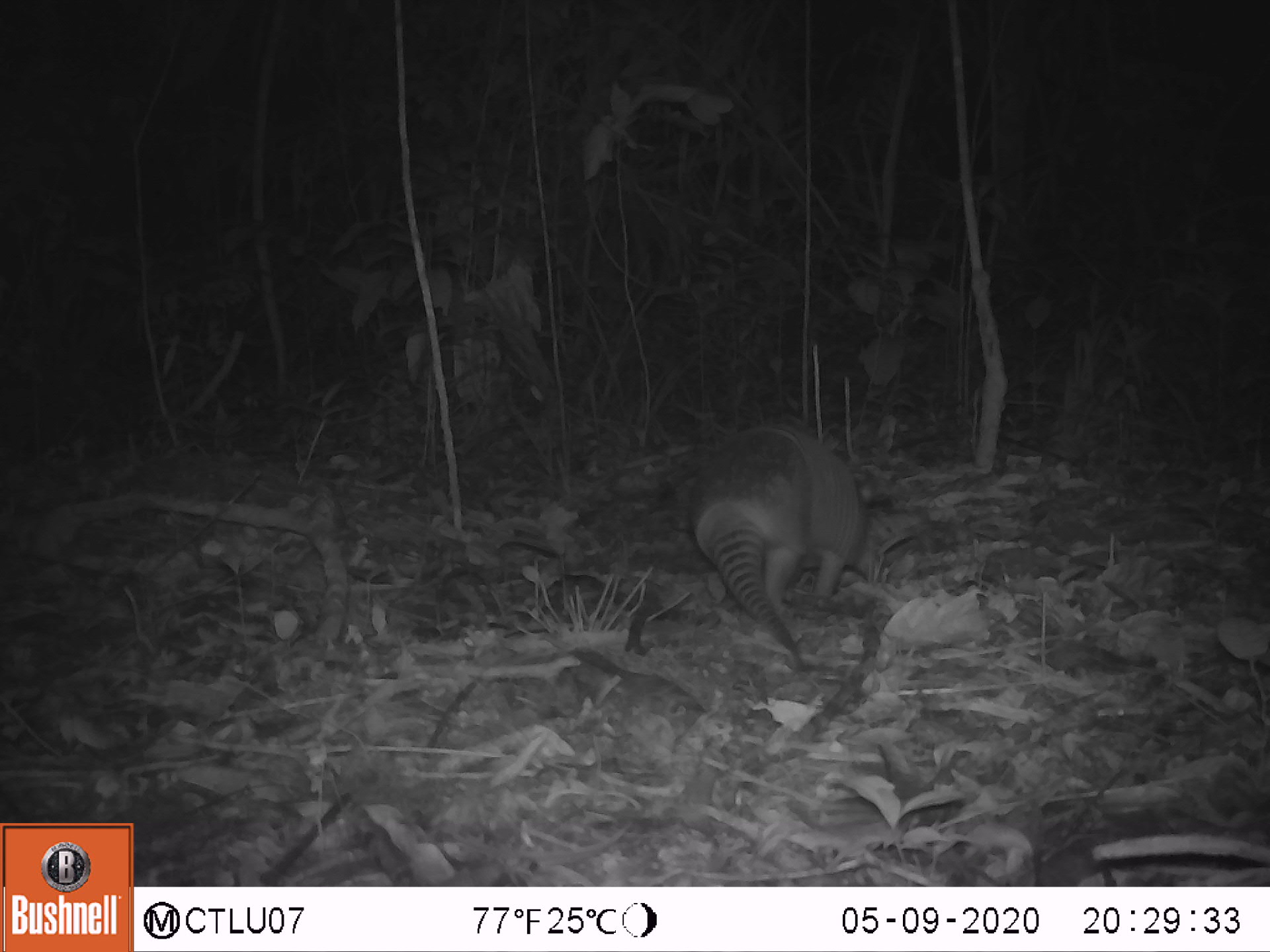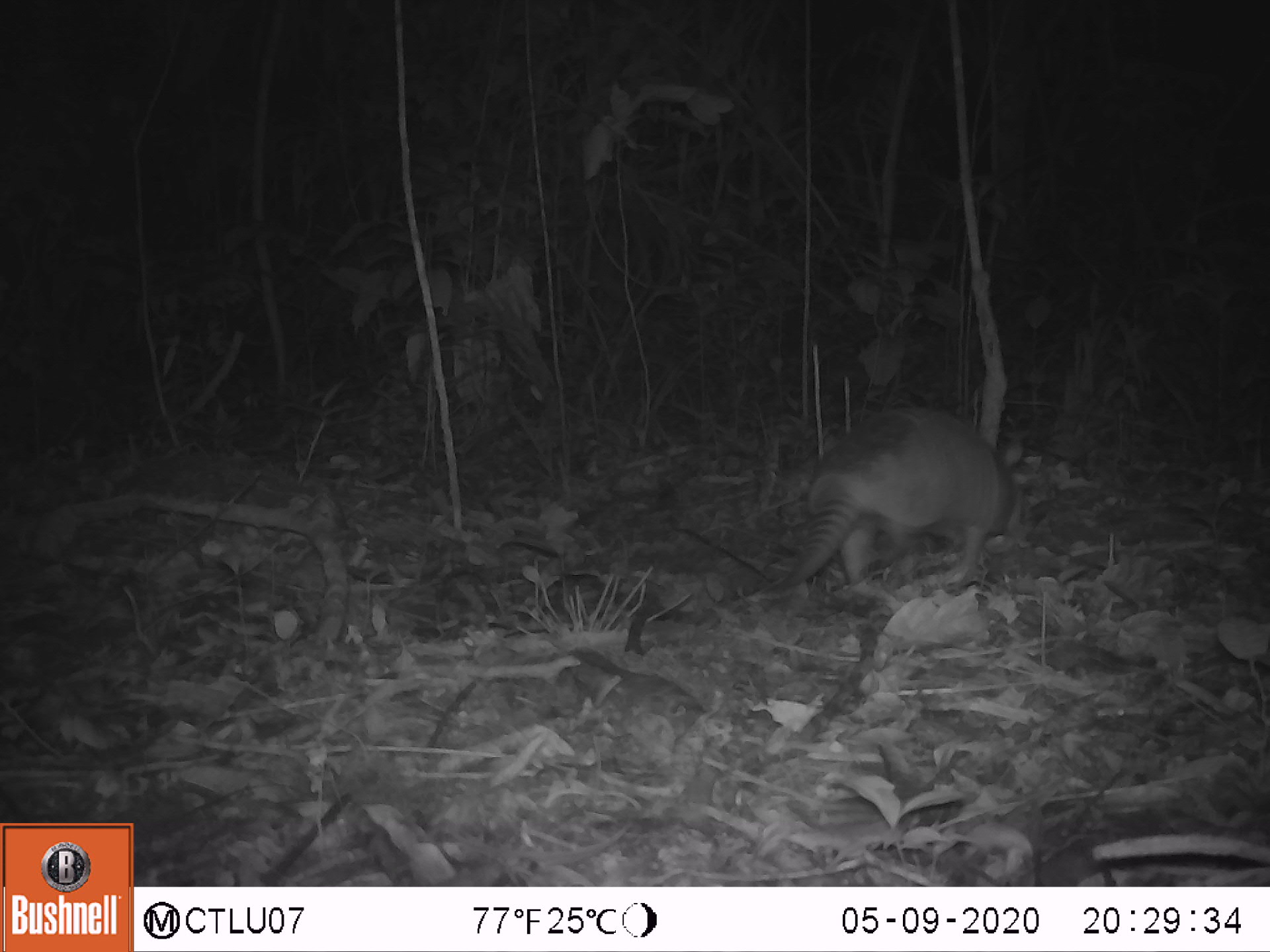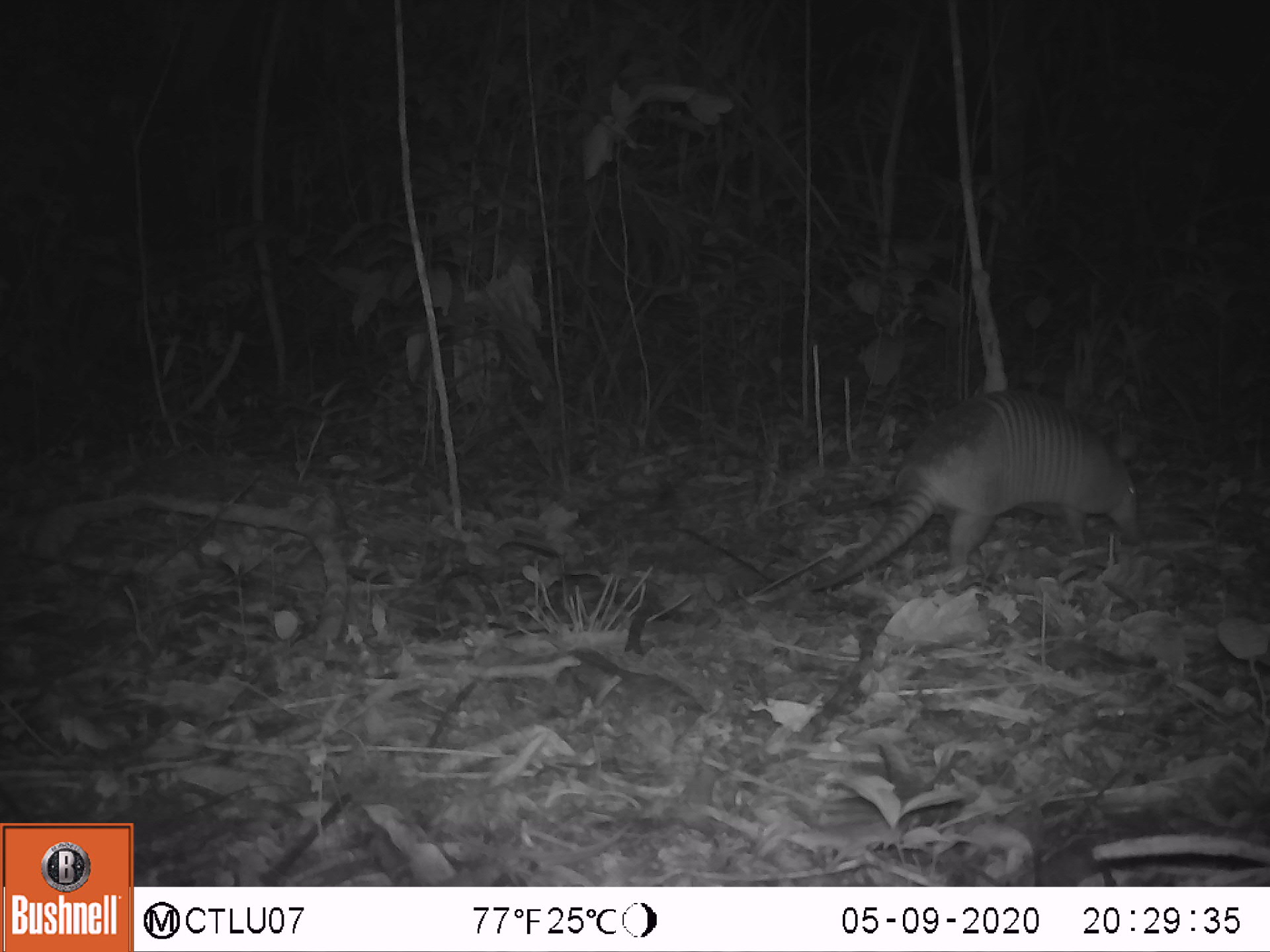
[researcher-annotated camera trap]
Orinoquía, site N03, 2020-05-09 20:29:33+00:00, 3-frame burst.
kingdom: Animalia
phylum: Chordata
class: Mammalia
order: Cingulata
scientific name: Cingulata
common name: armadillo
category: unknown armadillo